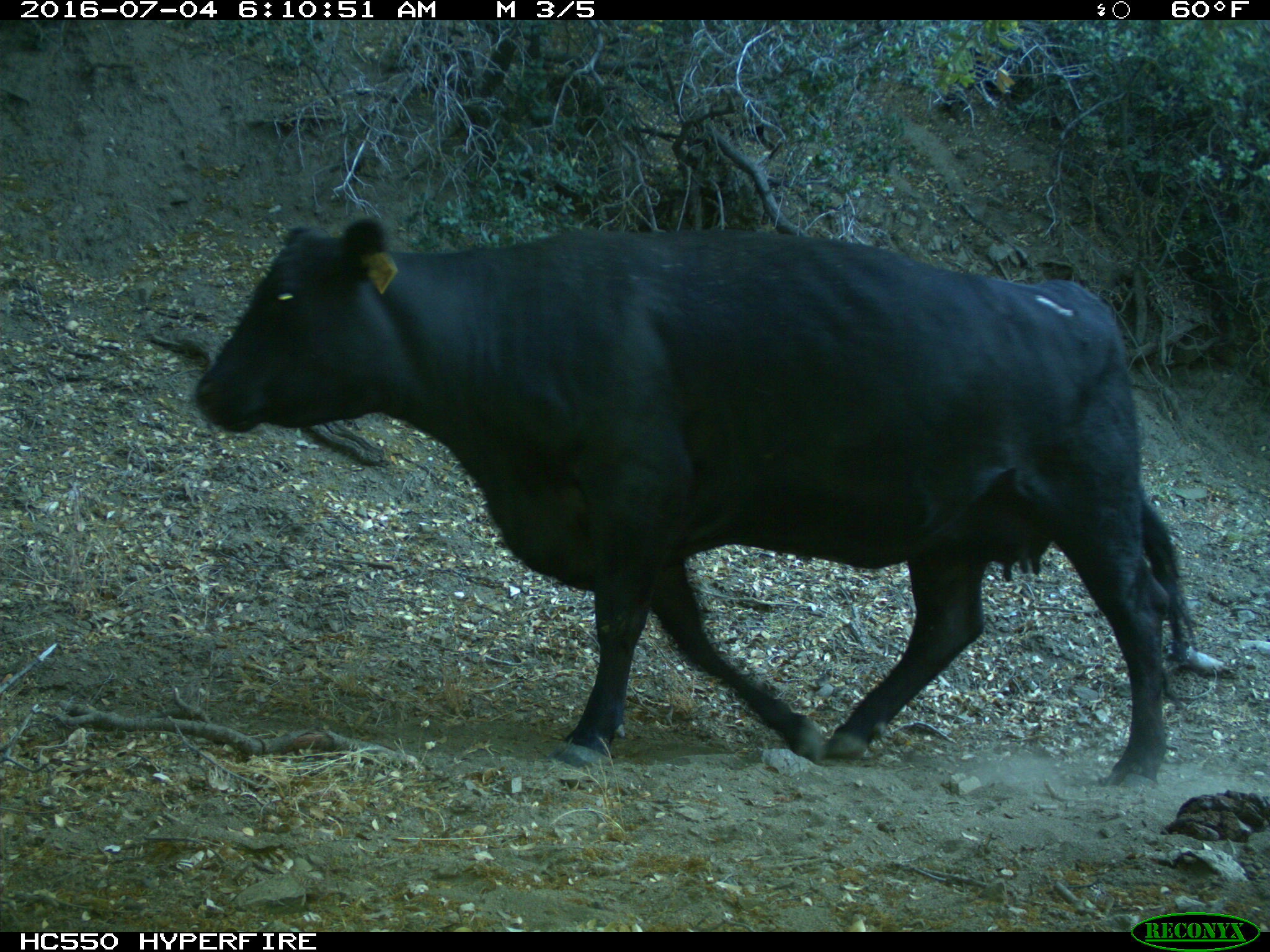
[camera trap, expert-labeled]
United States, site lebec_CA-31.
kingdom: Animalia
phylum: Chordata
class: Mammalia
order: Artiodactyla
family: Bovidae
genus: Bos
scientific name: Bos taurus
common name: domestic cow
Bos taurus (domestic cow).